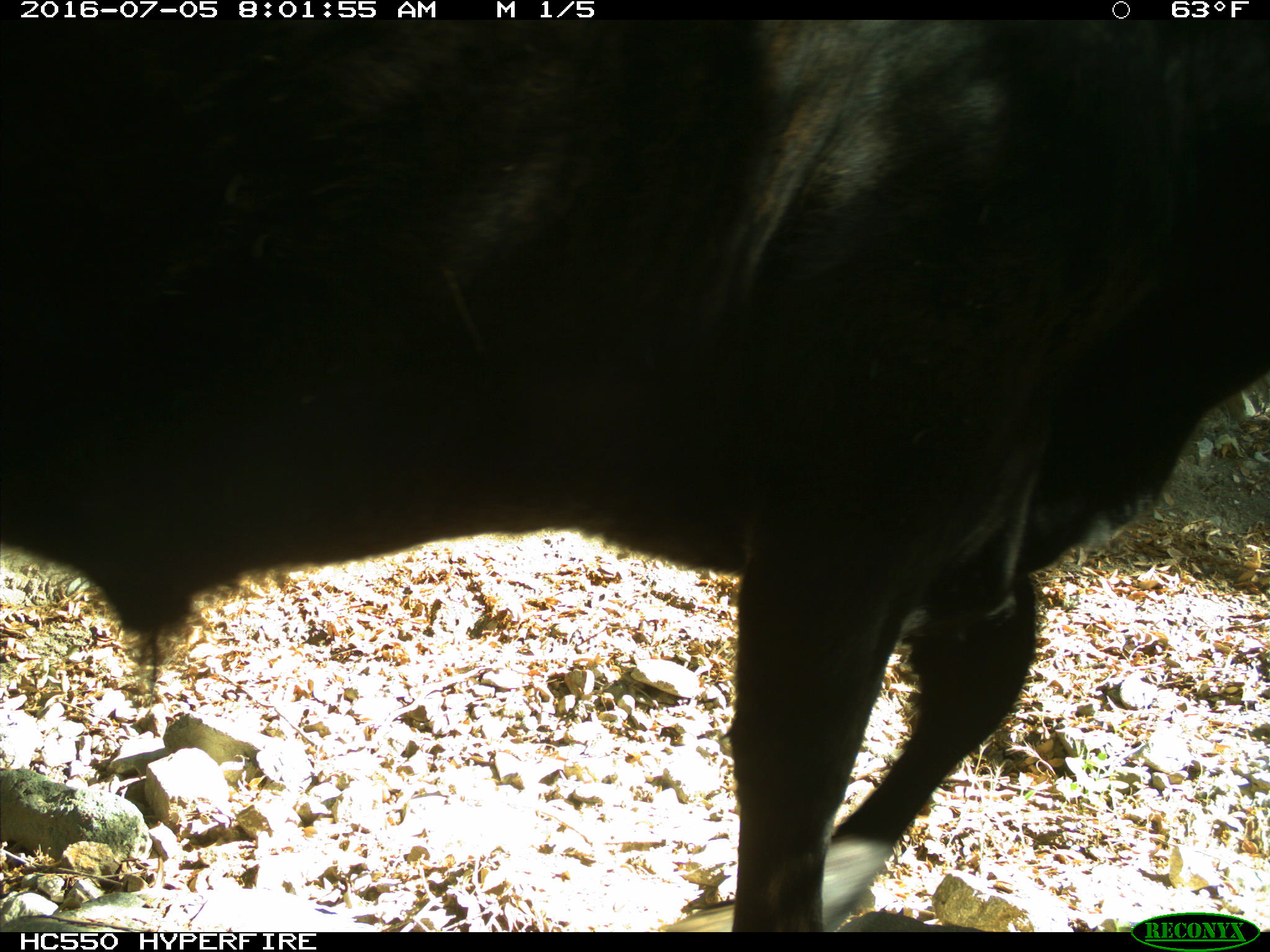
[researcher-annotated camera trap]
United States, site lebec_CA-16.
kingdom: Animalia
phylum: Chordata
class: Mammalia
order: Artiodactyla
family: Bovidae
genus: Bos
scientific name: Bos taurus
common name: domestic cow